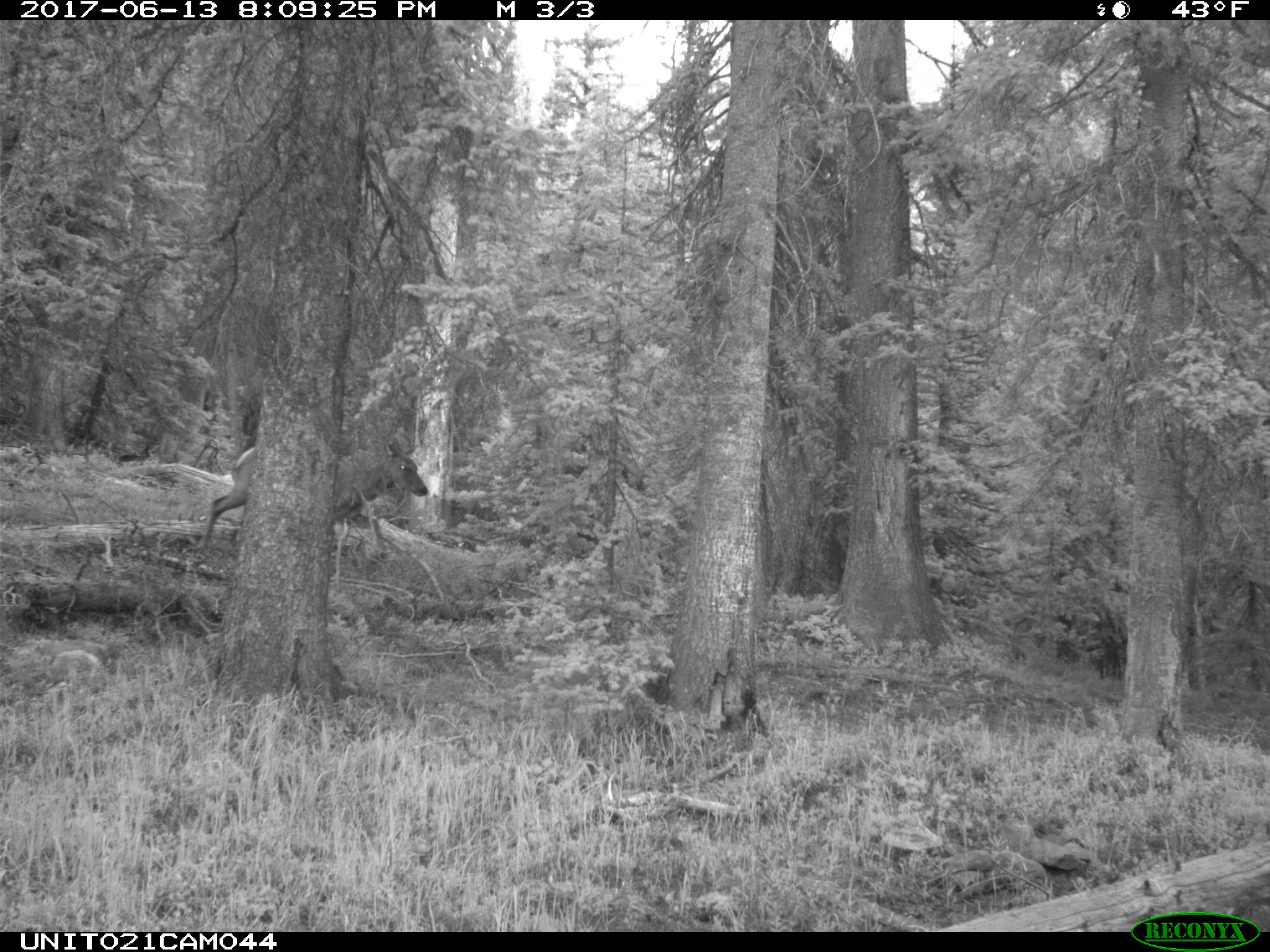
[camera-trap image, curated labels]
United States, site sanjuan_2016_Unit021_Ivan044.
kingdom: Animalia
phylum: Chordata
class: Mammalia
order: Artiodactyla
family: Cervidae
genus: Cervus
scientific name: Cervus elaphus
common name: red deer